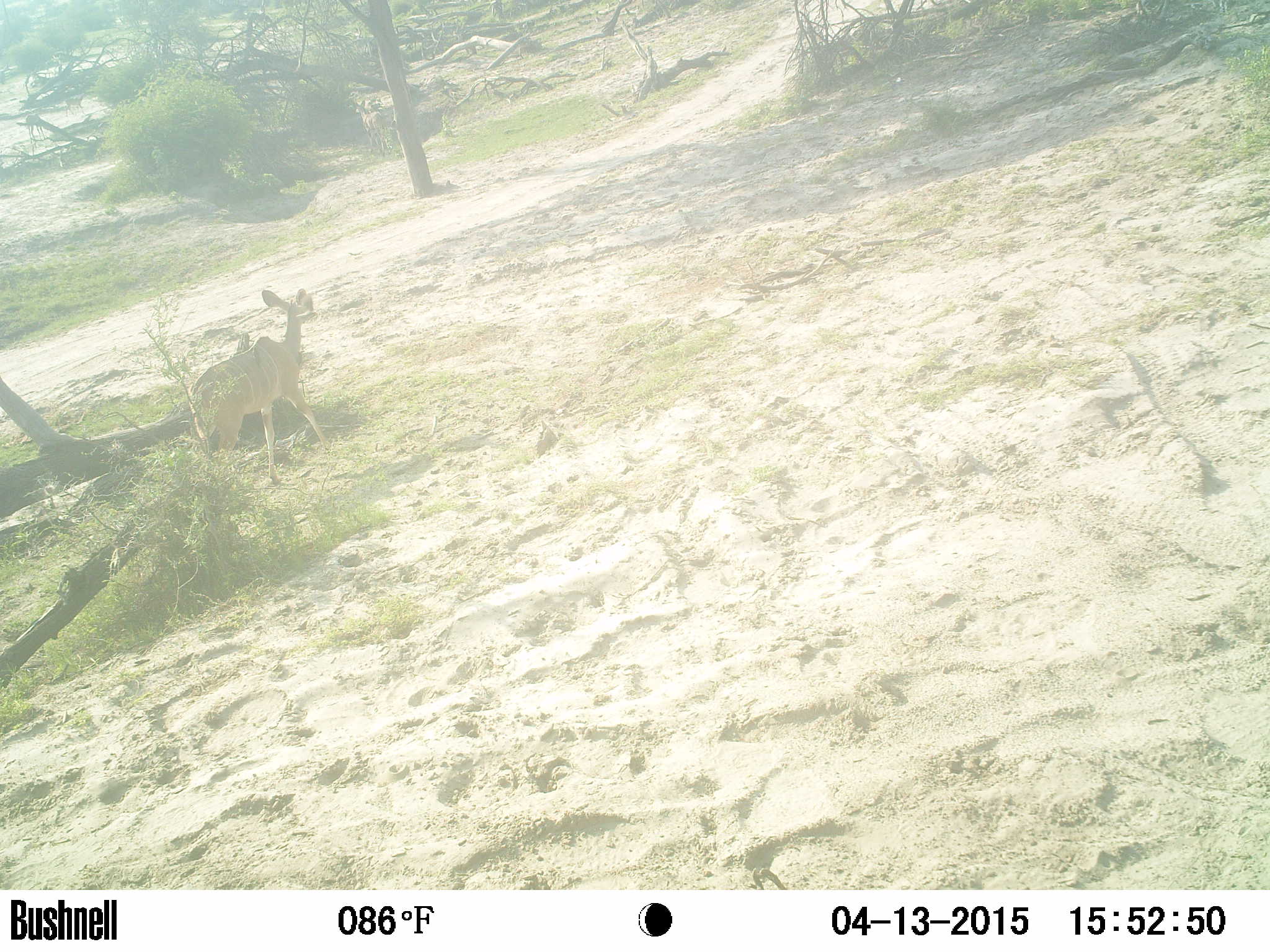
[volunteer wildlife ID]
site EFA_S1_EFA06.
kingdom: Animalia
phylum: Chordata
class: Mammalia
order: Artiodactyla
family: Bovidae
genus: Tragelaphus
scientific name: Tragelaphus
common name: kudu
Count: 2.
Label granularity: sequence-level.